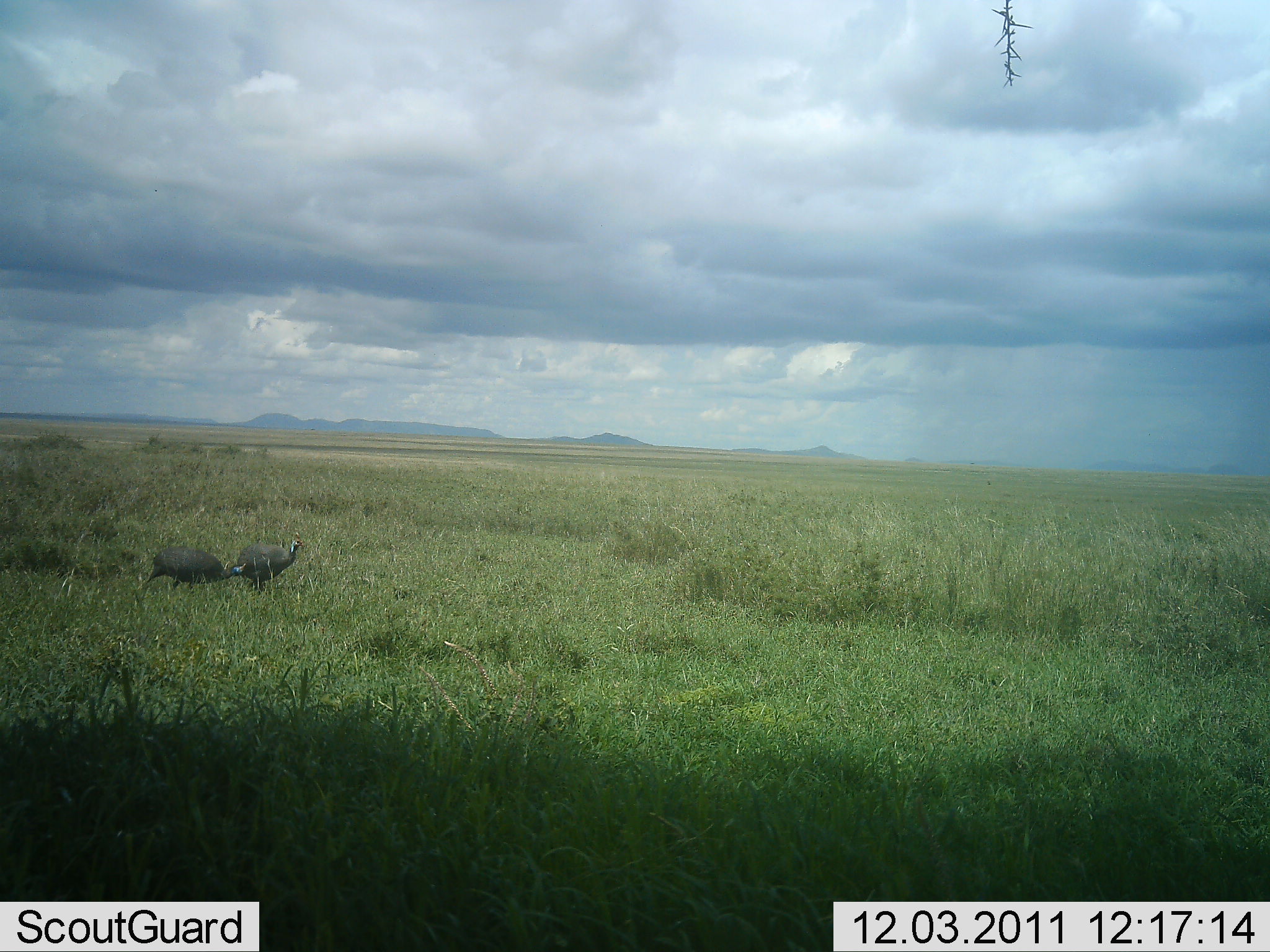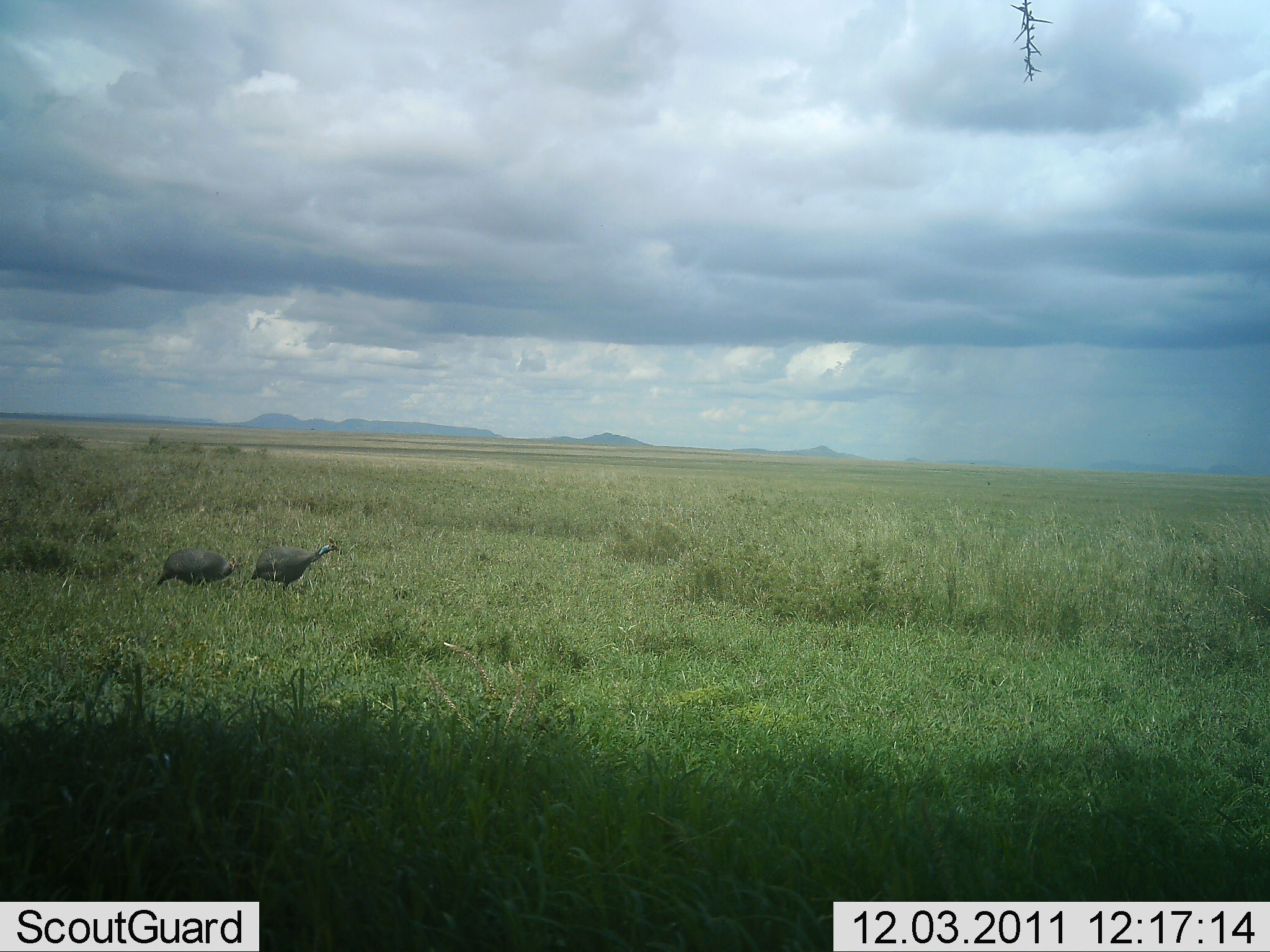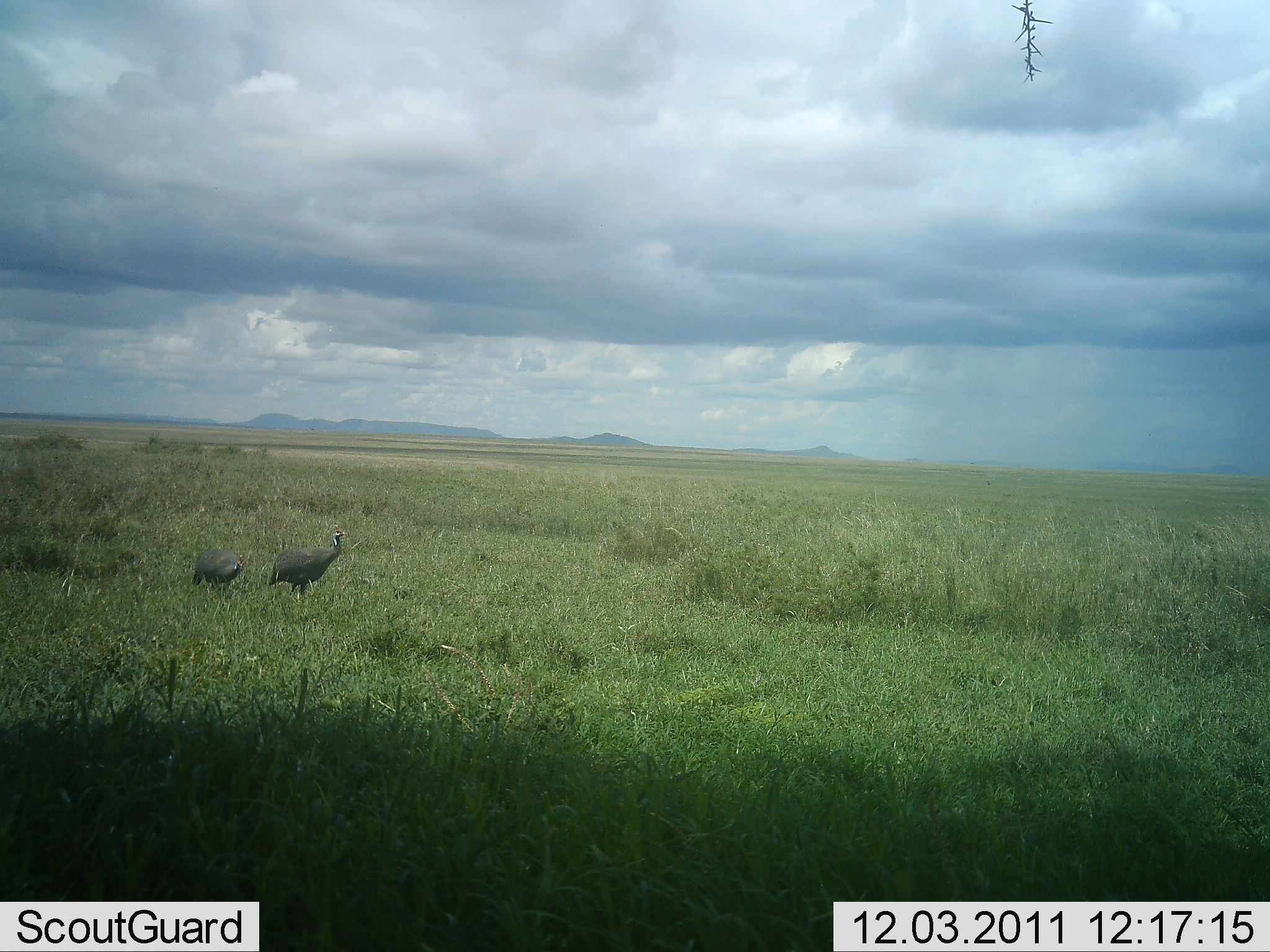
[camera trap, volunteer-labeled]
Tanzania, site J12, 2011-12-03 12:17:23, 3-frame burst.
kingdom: Animalia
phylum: Chordata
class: Aves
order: Galliformes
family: Numididae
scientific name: Numididae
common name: guinea fowl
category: guineafowl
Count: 2.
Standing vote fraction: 9%.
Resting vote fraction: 0%.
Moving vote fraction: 82%.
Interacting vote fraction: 0%.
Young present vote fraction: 0%.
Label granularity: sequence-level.